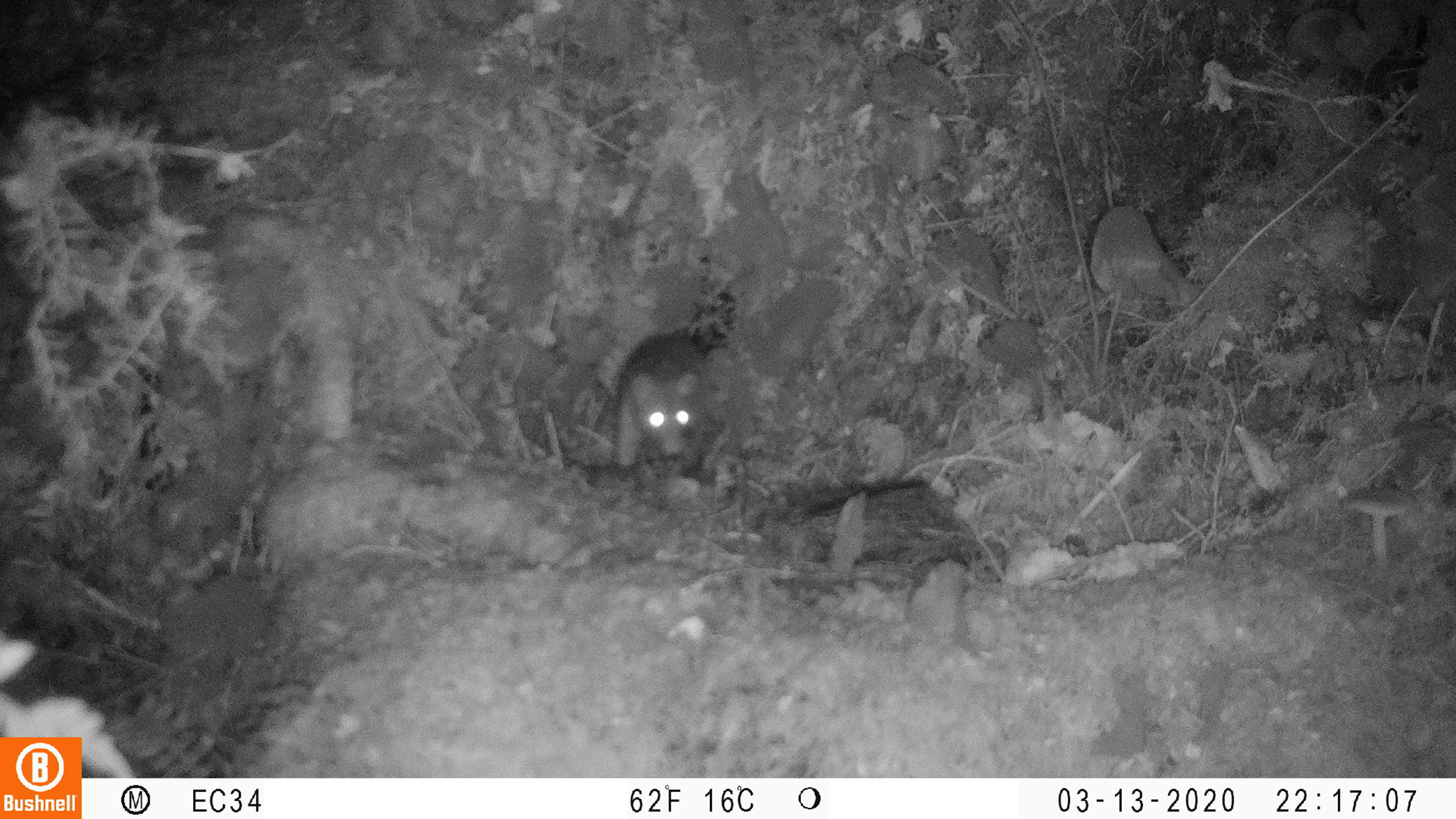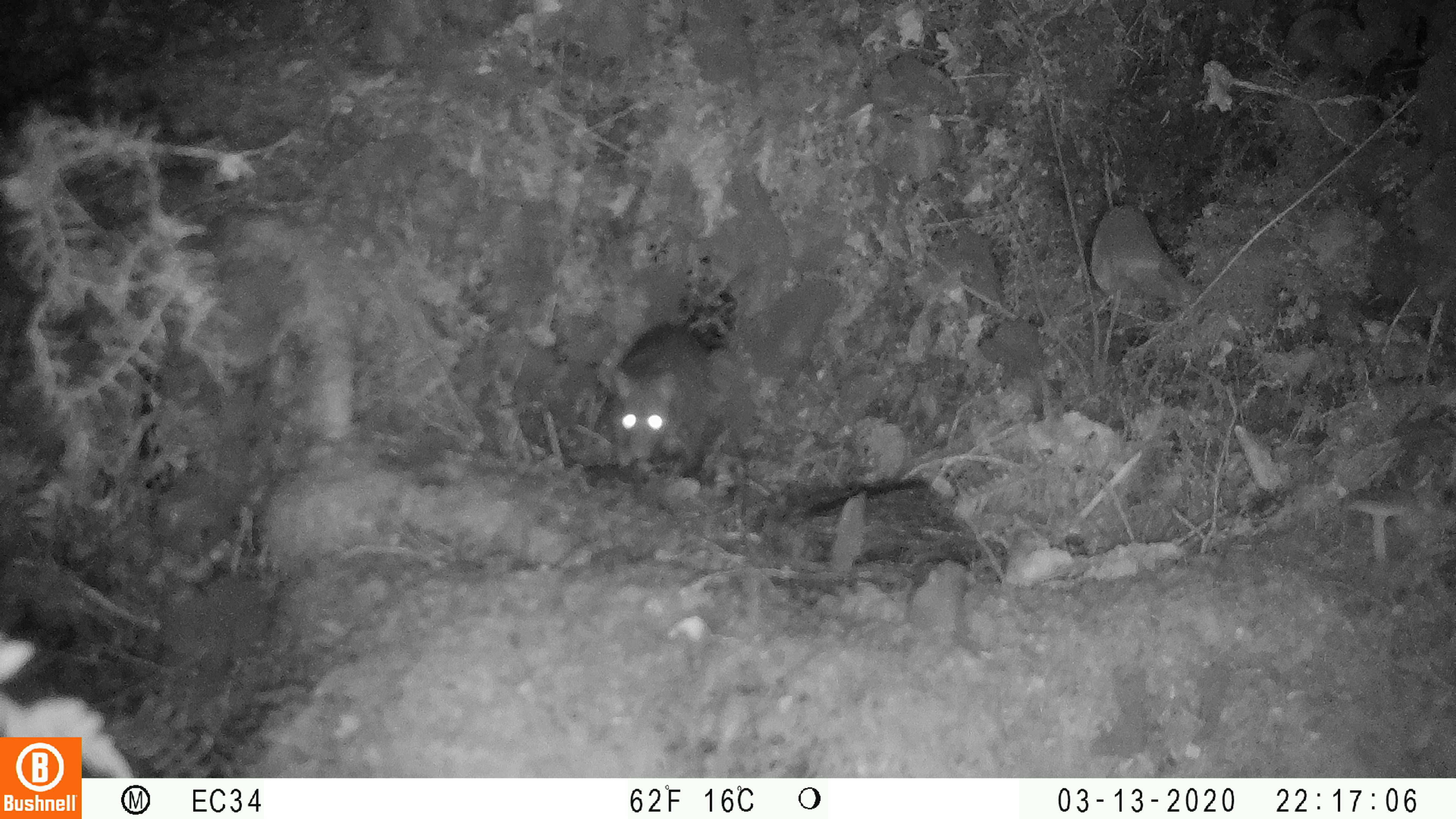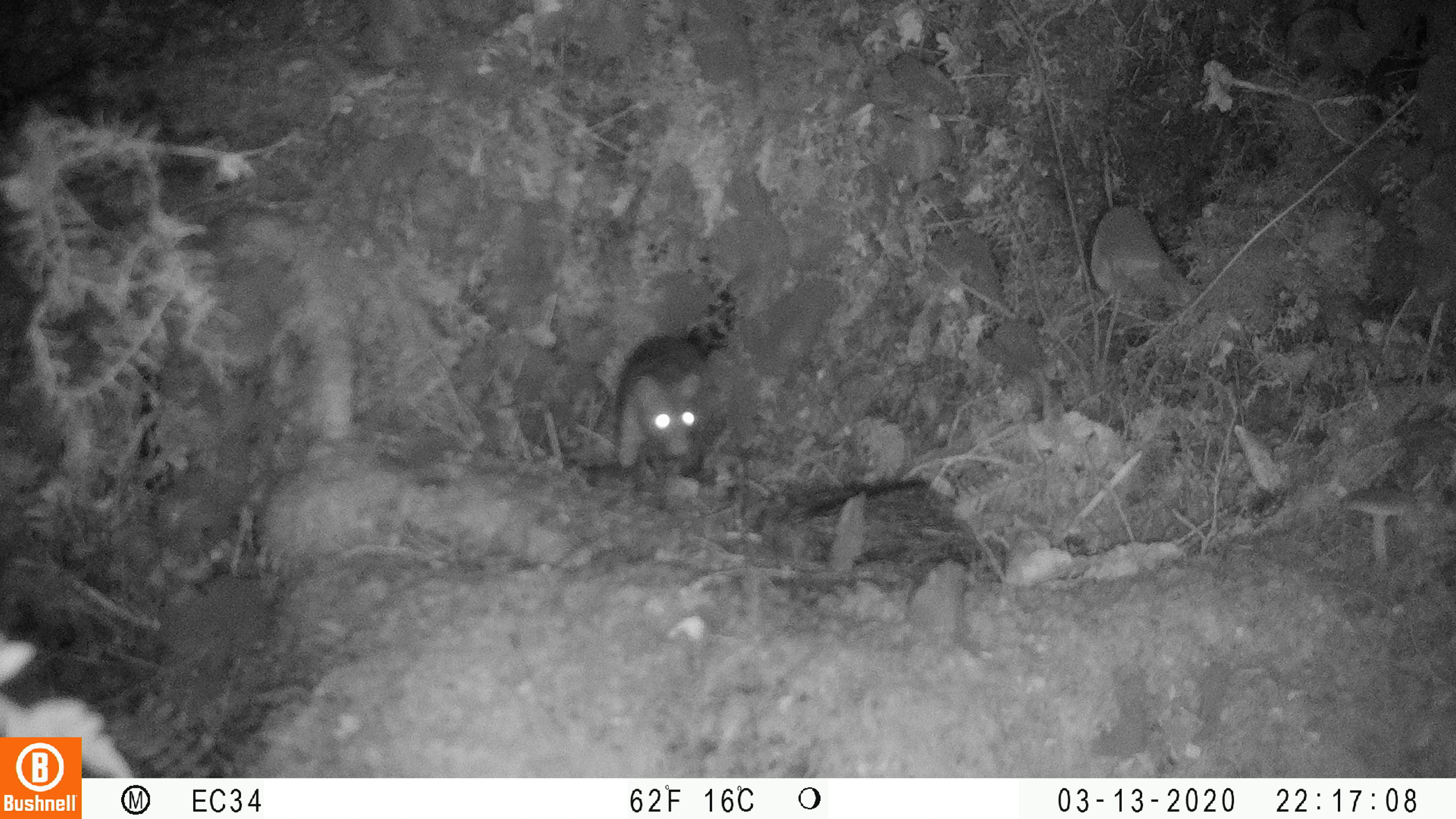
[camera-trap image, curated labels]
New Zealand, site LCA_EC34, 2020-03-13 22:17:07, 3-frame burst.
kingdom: Animalia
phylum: Chordata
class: Mammalia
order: Rodentia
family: Muridae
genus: Rattus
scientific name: Rattus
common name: rat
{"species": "rat (Rattus)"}